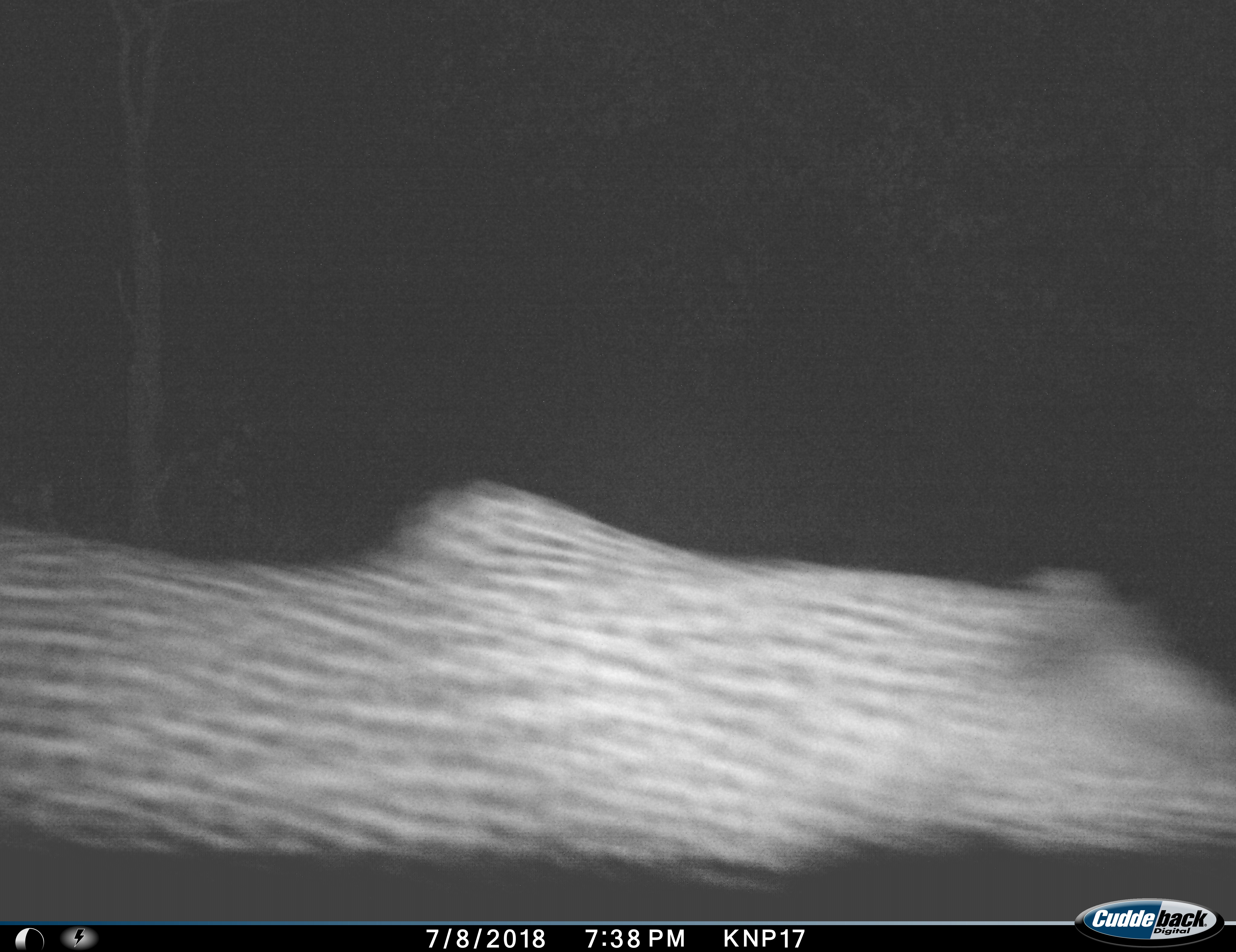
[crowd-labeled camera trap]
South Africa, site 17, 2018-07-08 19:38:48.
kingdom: Animalia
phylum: Chordata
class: Mammalia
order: Carnivora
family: Felidae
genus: Panthera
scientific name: Panthera pardus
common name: leopard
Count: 1.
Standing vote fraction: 0%.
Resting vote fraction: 0%.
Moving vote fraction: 100%.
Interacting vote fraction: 0%.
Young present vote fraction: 0%.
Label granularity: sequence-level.